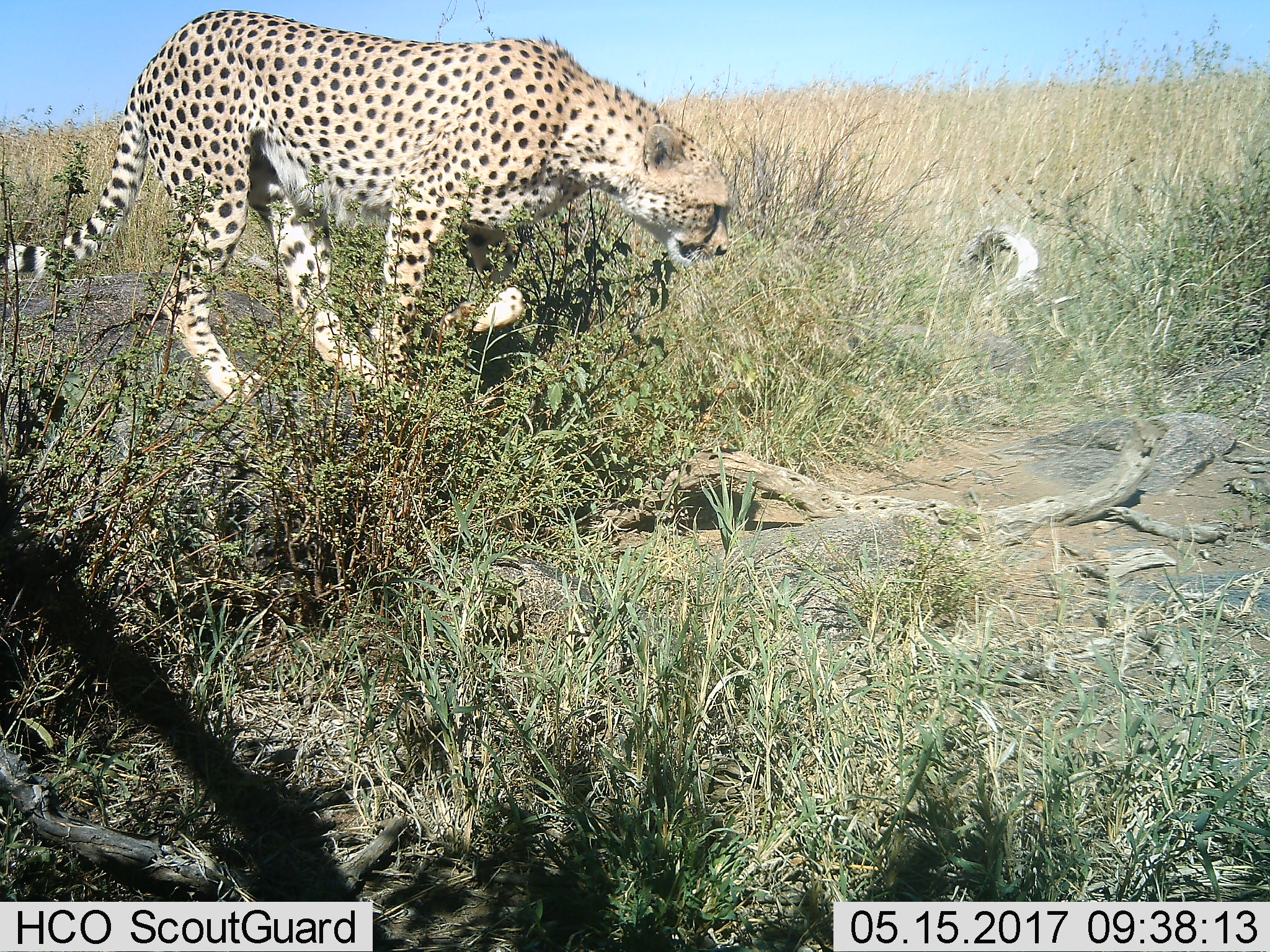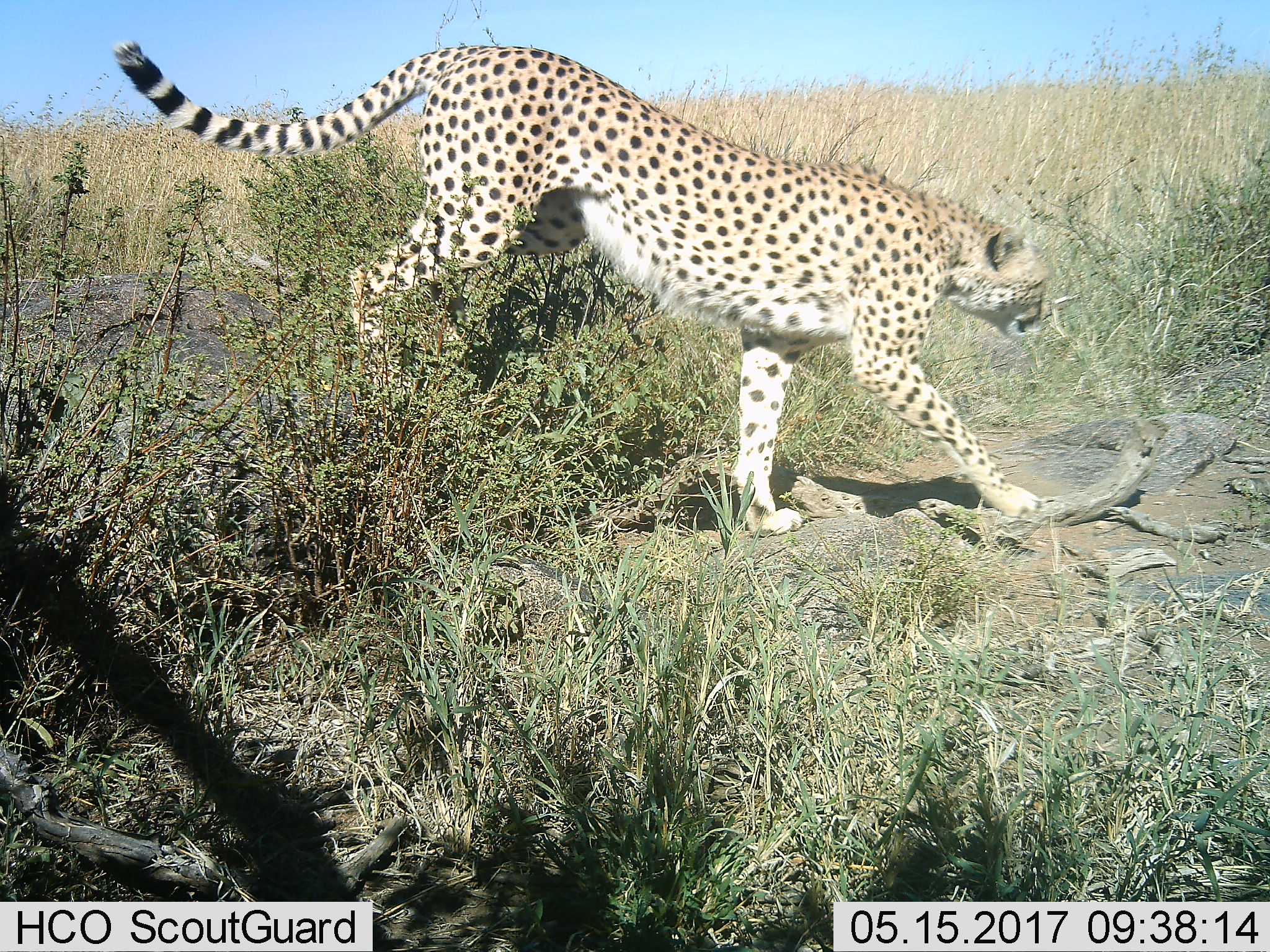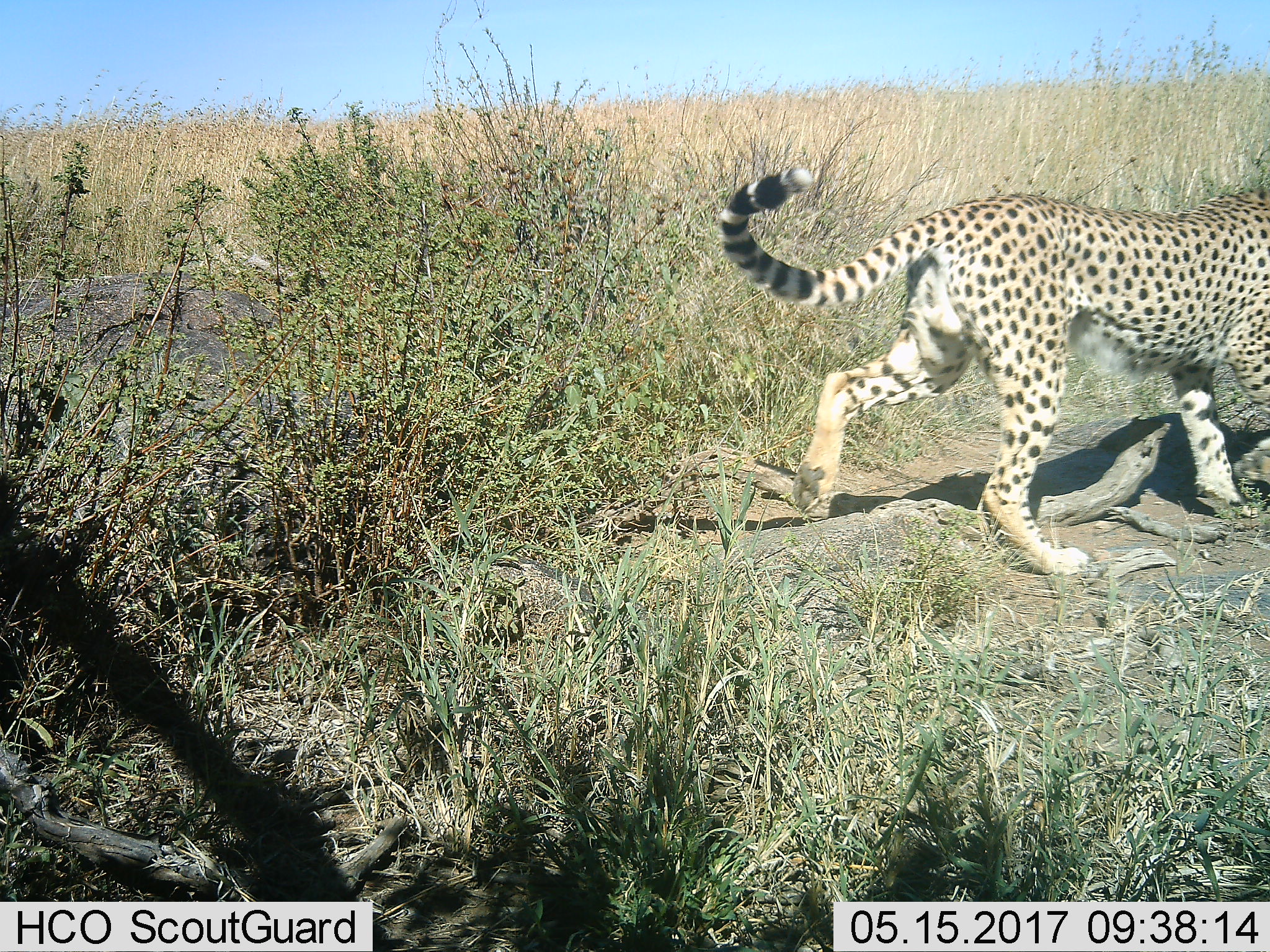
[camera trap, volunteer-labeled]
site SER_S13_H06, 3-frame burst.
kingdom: Animalia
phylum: Chordata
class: Mammalia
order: Carnivora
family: Felidae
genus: Acinonyx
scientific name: Acinonyx jubatus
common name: cheetah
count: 1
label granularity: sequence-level